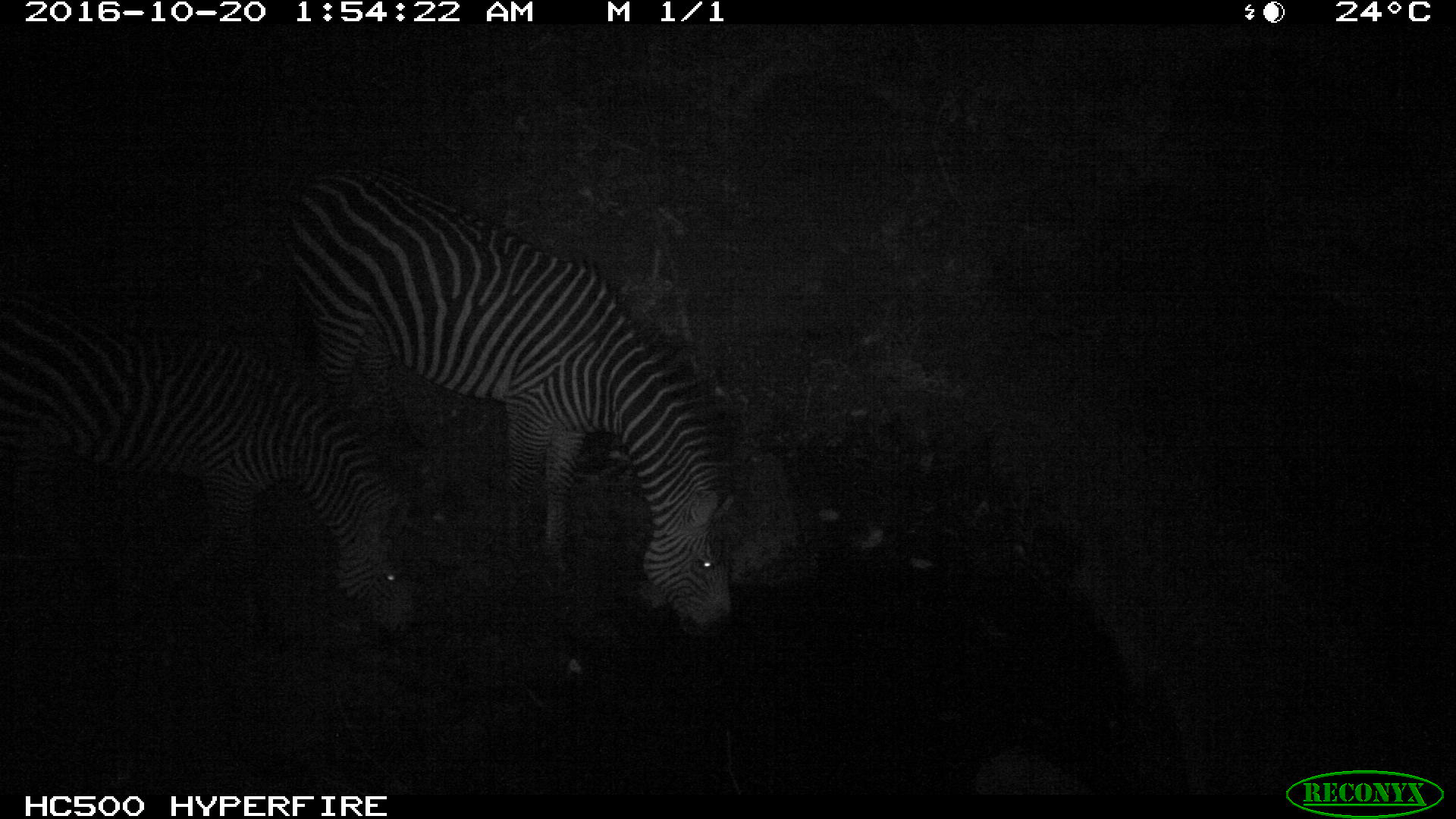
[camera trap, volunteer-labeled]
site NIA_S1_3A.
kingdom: Animalia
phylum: Chordata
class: Mammalia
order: Perissodactyla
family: Equidae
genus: Equus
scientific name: Equus quagga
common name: plains zebra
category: zebraplains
Zebraplains (plains zebra) (Equus quagga), count 2. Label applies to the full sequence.